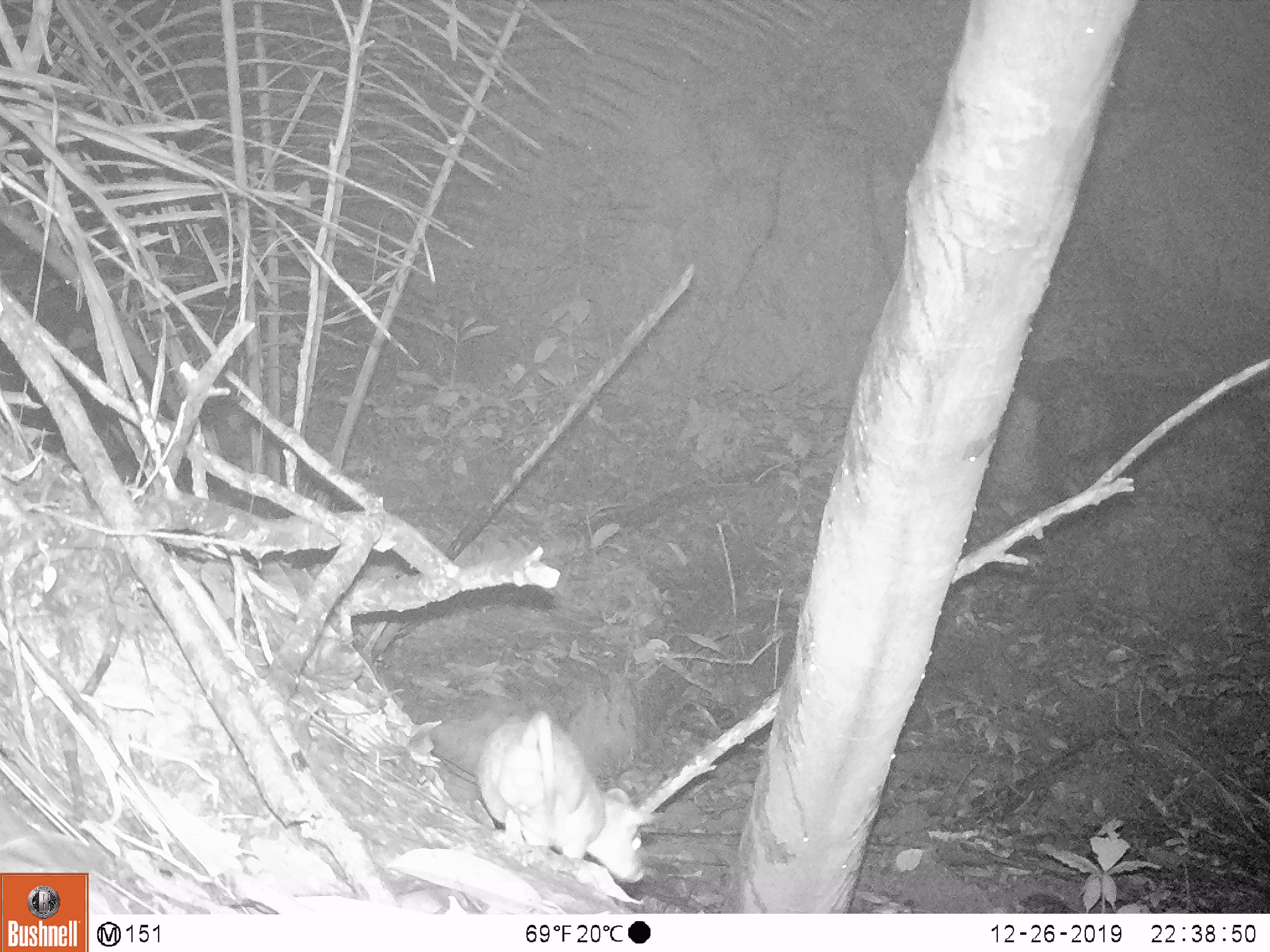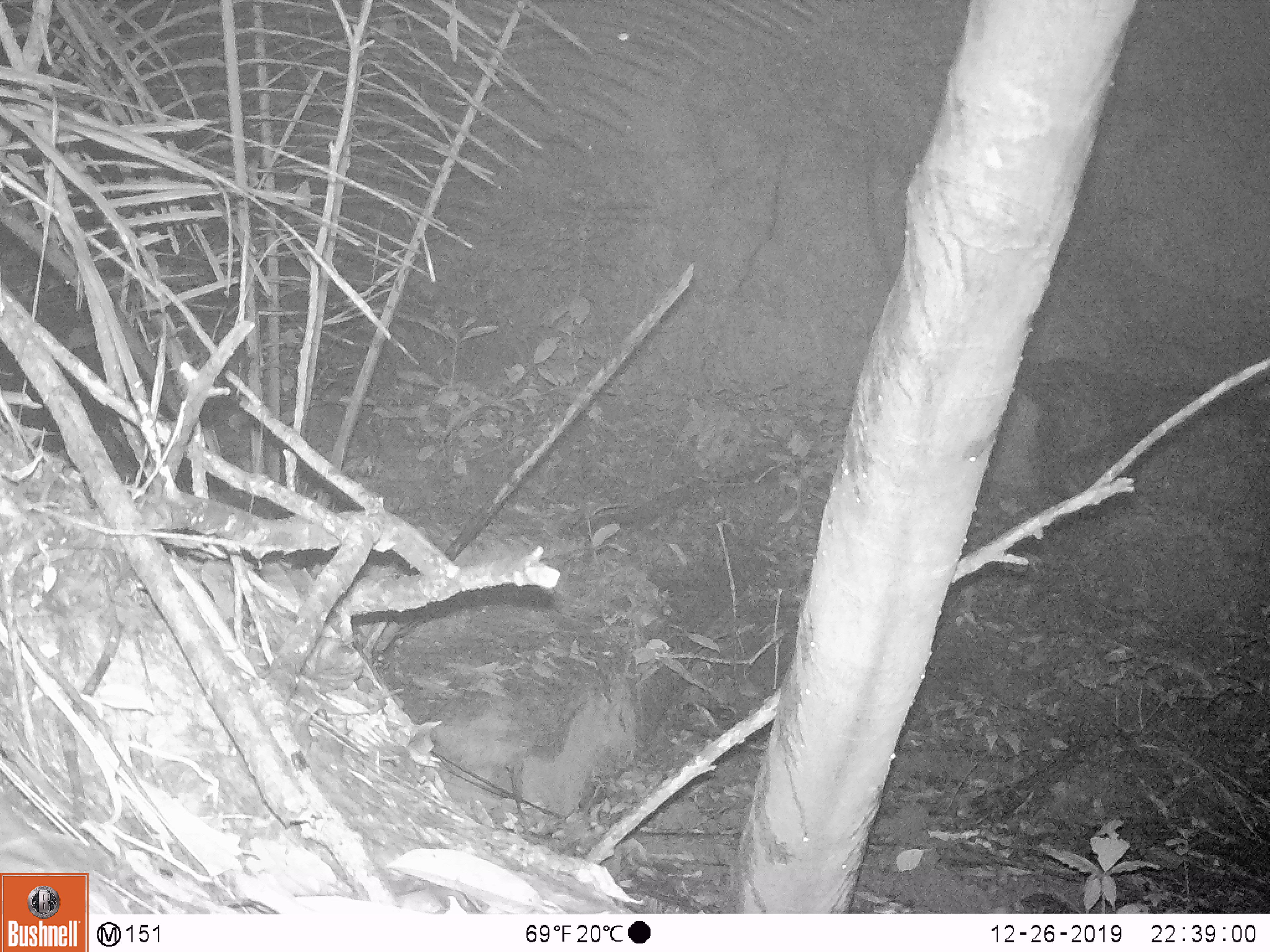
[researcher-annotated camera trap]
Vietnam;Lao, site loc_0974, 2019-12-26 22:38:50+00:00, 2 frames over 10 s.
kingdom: Animalia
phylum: Chordata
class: Mammalia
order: Rodentia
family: Muridae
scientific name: Muridae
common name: old-world mice and rats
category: unidentified murid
Unidentified murid (old-world mice and rats) (Muridae). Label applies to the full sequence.